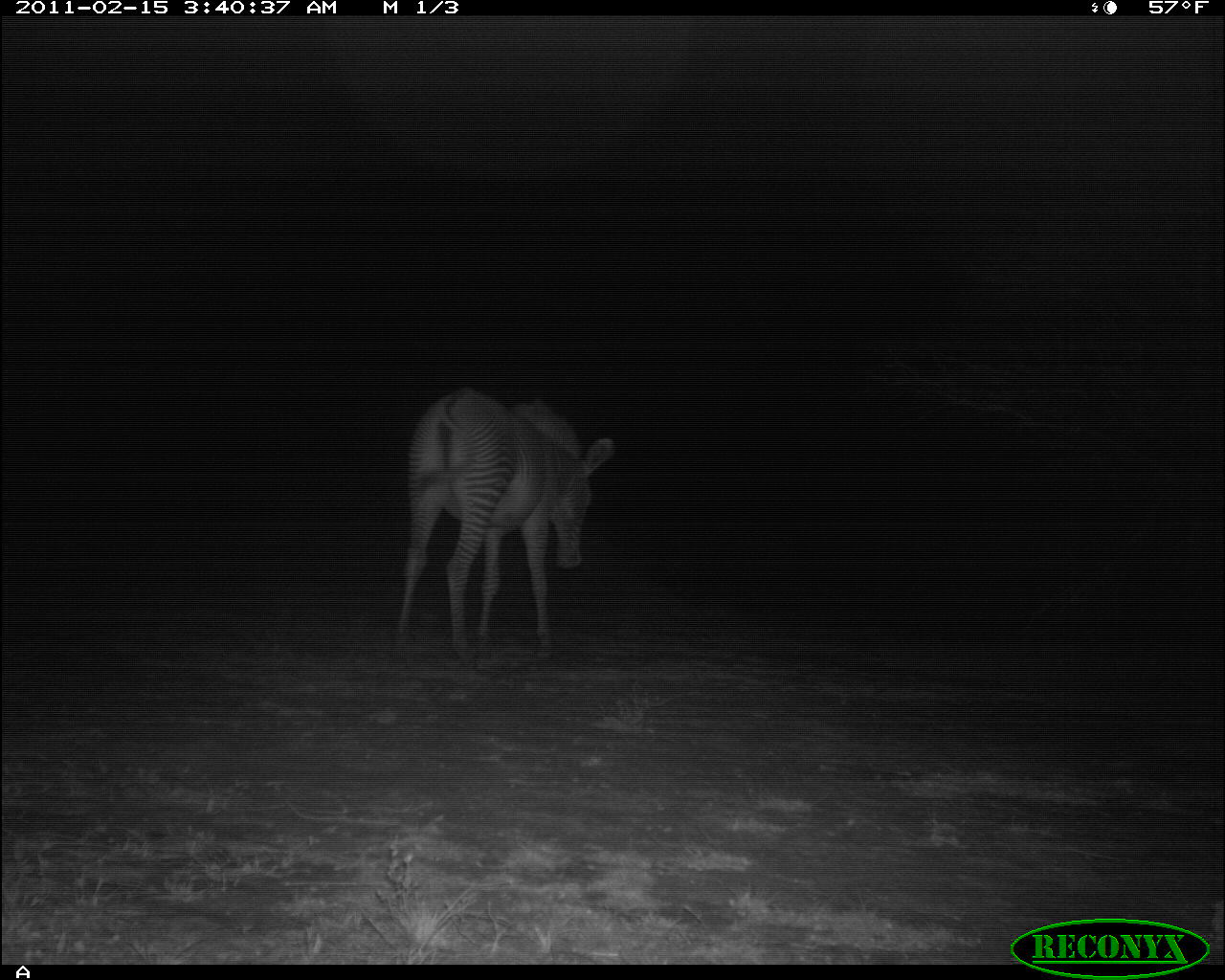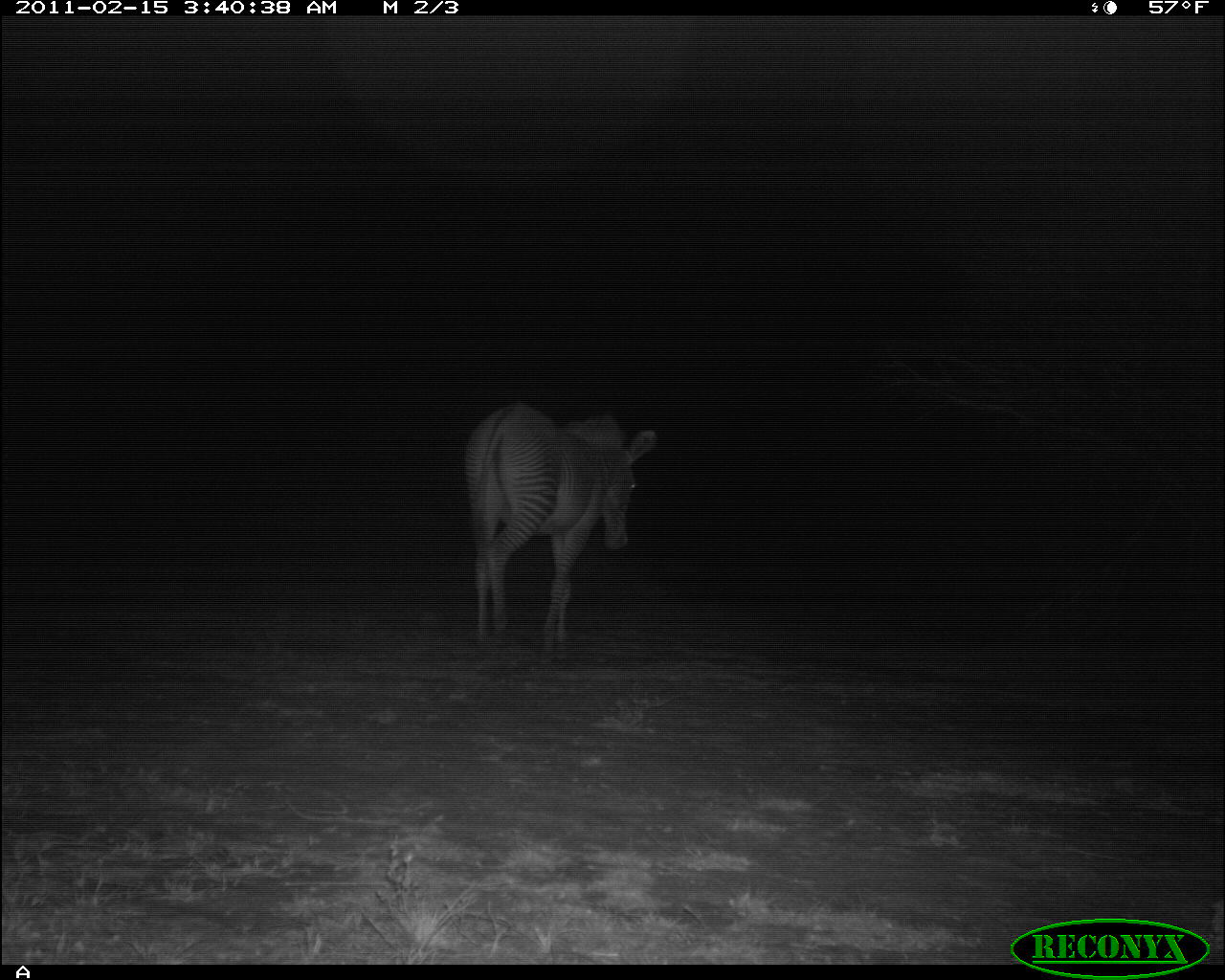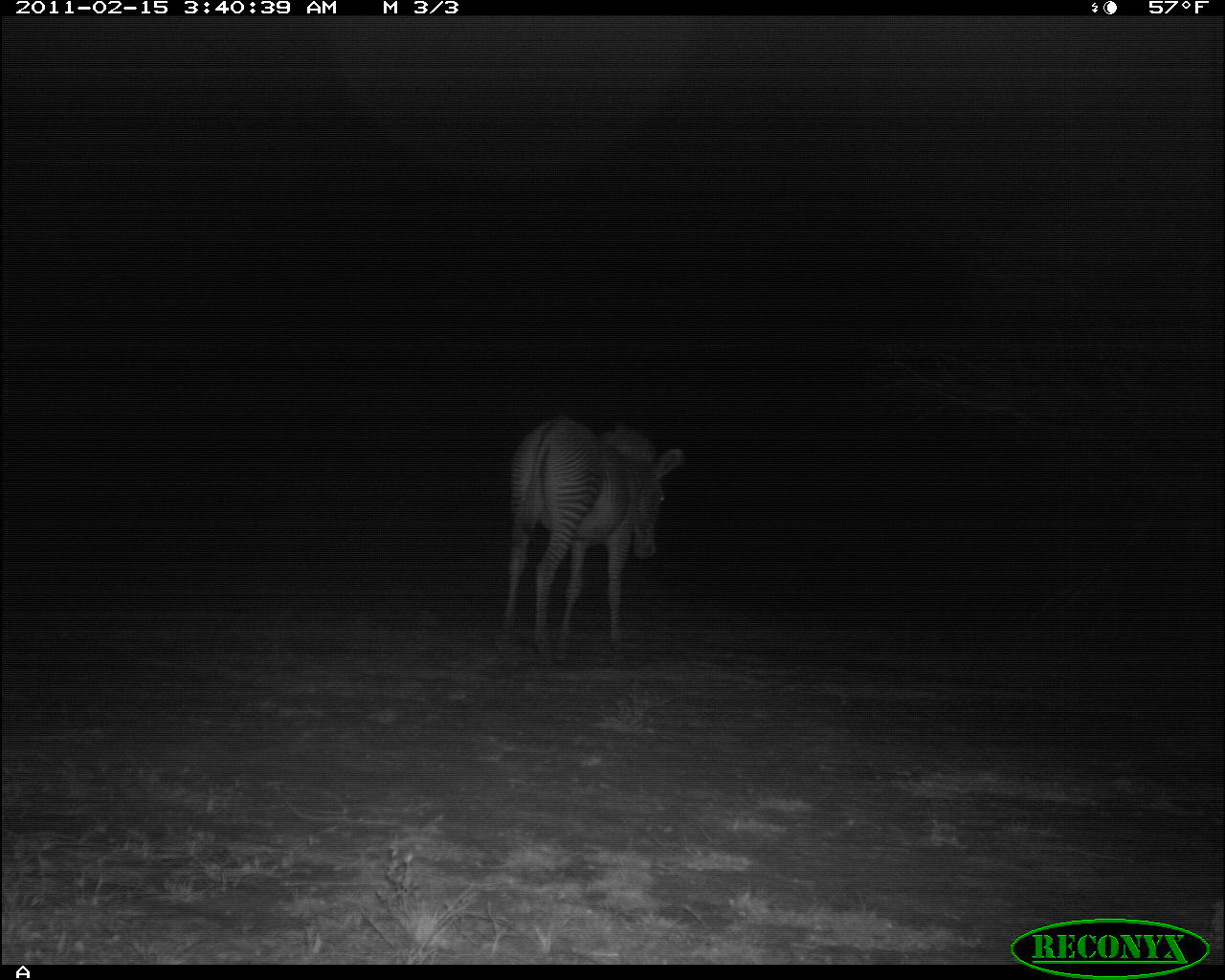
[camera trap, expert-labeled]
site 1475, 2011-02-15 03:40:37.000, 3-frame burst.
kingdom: Animalia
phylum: Chordata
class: Mammalia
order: Perissodactyla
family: Equidae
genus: Equus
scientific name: Equus grevyi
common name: grévy's zebra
Equus grevyi (grévy's zebra), count 1.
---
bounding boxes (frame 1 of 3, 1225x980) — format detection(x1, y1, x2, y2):
equus grevyi: detection(395, 386, 615, 673)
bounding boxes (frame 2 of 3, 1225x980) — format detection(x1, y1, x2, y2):
equus grevyi: detection(462, 400, 656, 667)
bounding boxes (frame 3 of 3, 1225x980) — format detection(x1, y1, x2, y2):
equus grevyi: detection(494, 413, 683, 668)